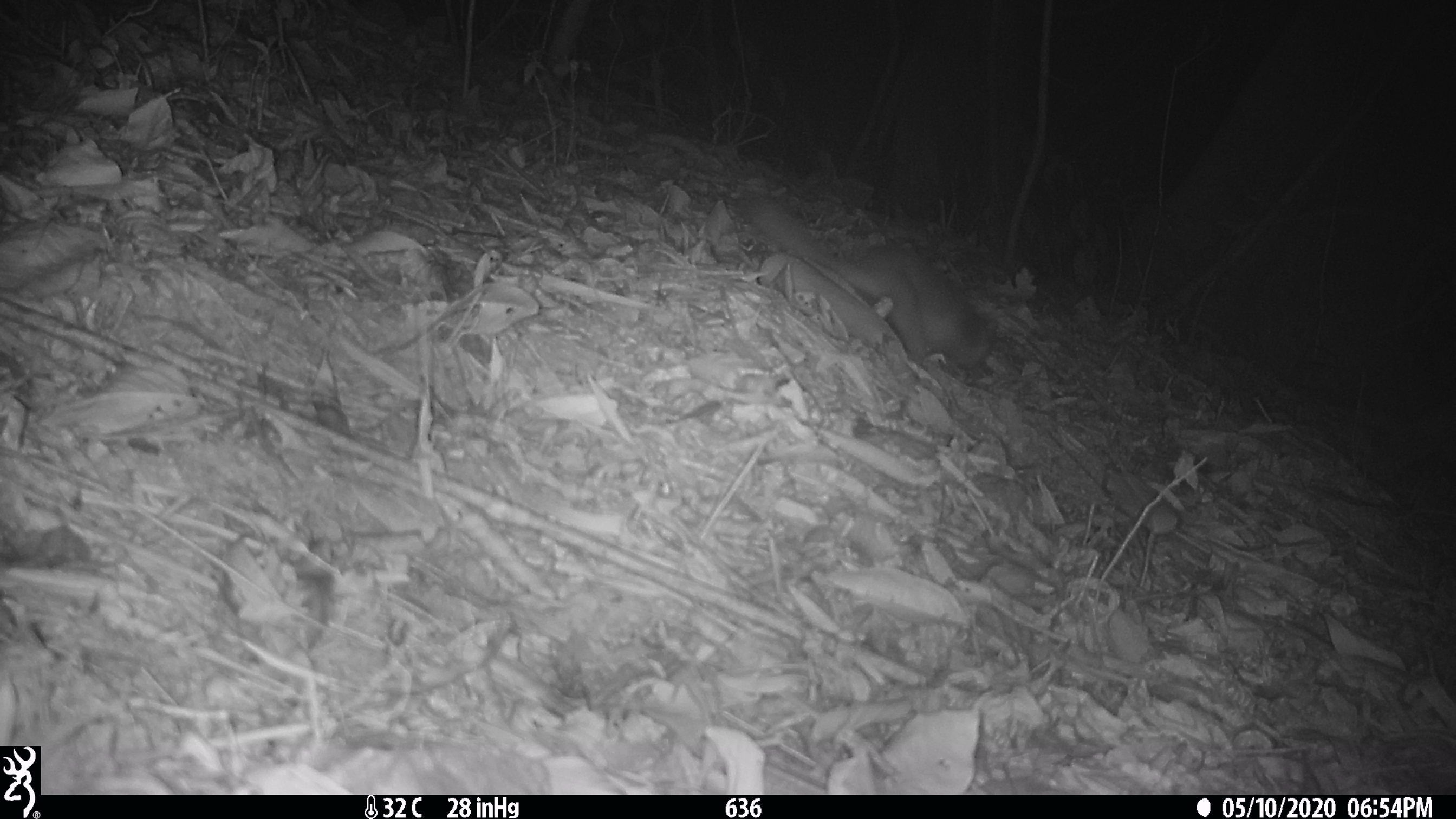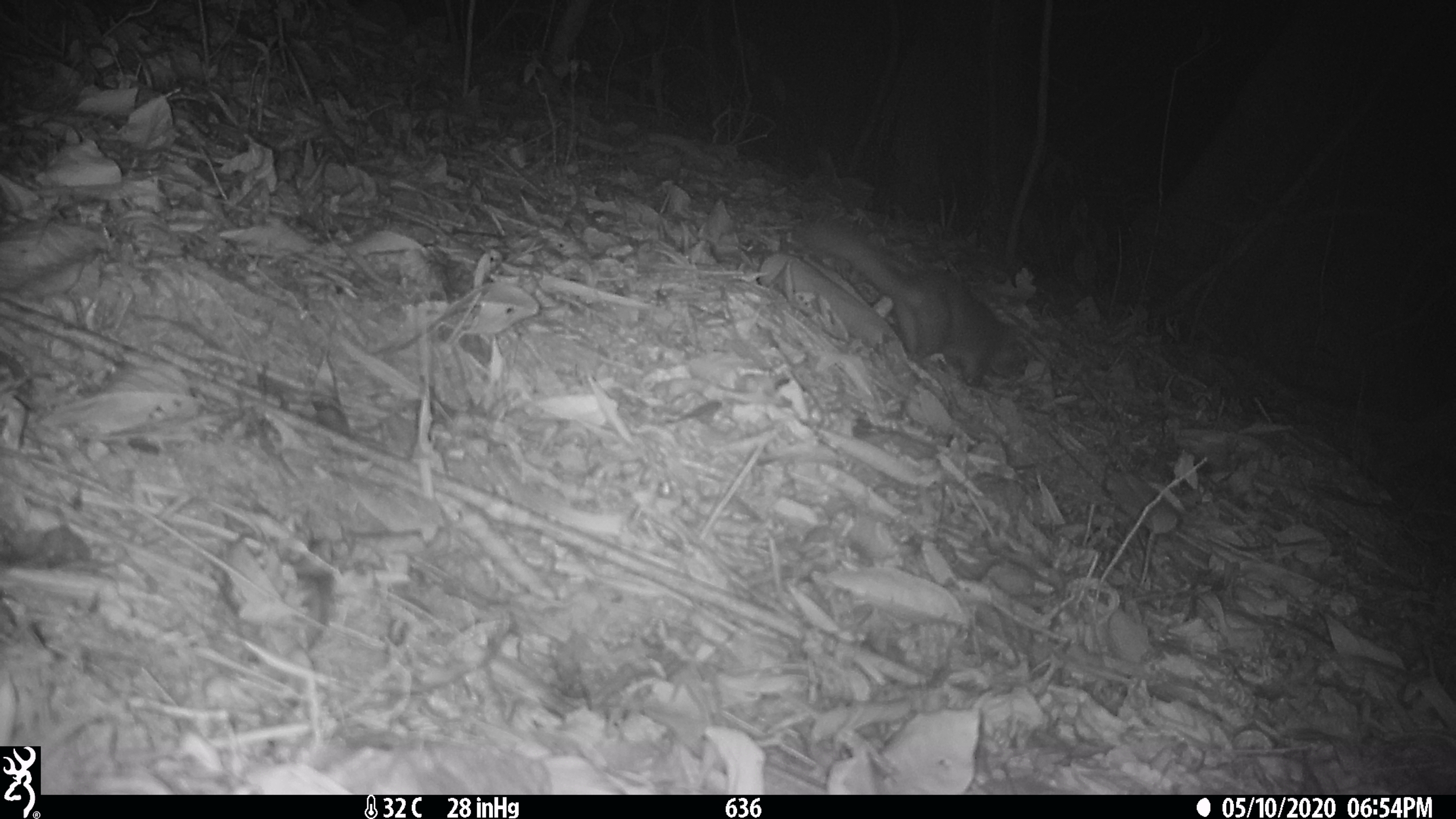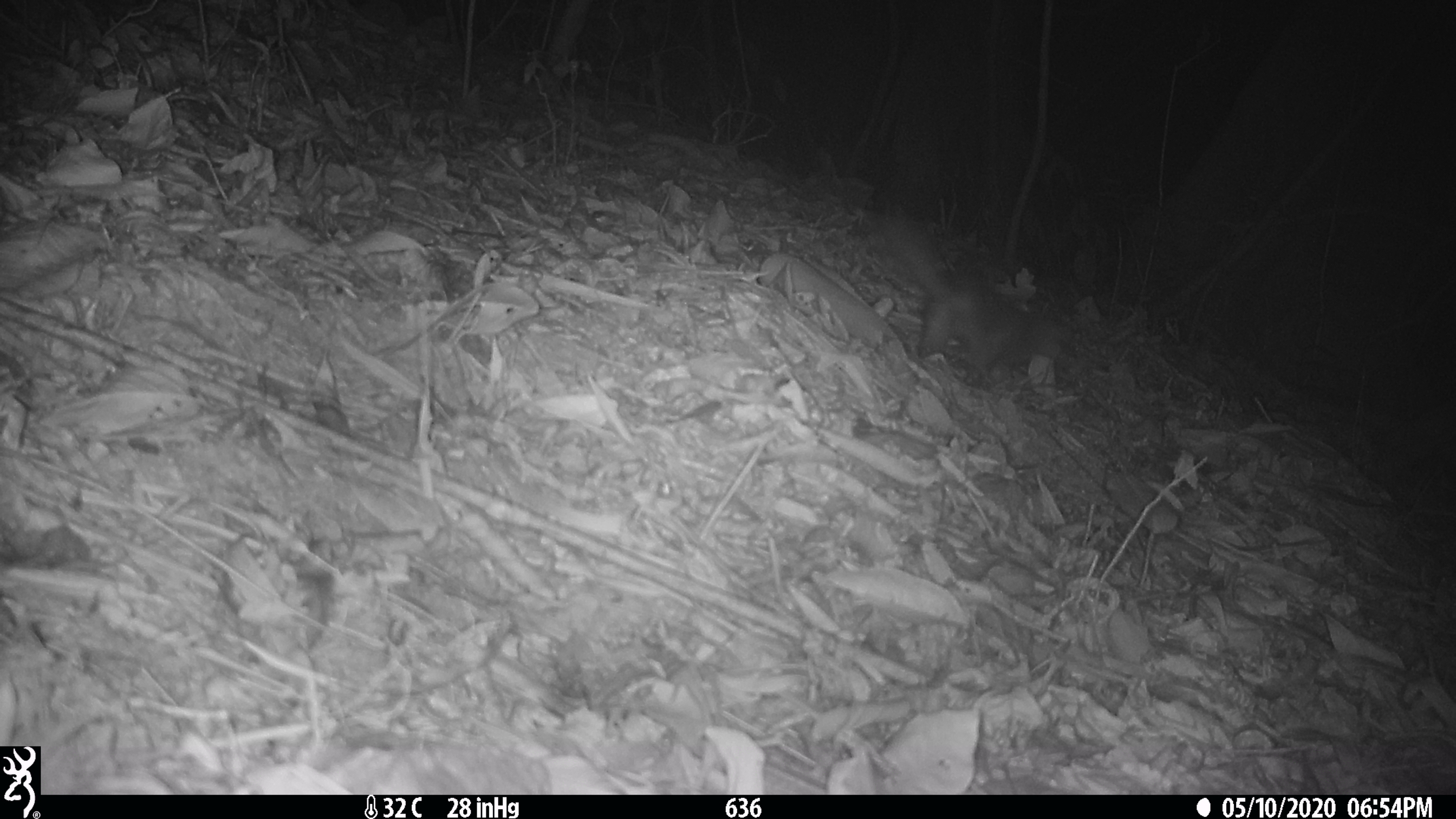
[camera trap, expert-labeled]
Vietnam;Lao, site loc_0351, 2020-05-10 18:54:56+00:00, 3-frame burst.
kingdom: Animalia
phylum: Chordata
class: Mammalia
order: Carnivora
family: Mustelidae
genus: Melogale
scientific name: Melogale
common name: ferret badger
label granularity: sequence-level